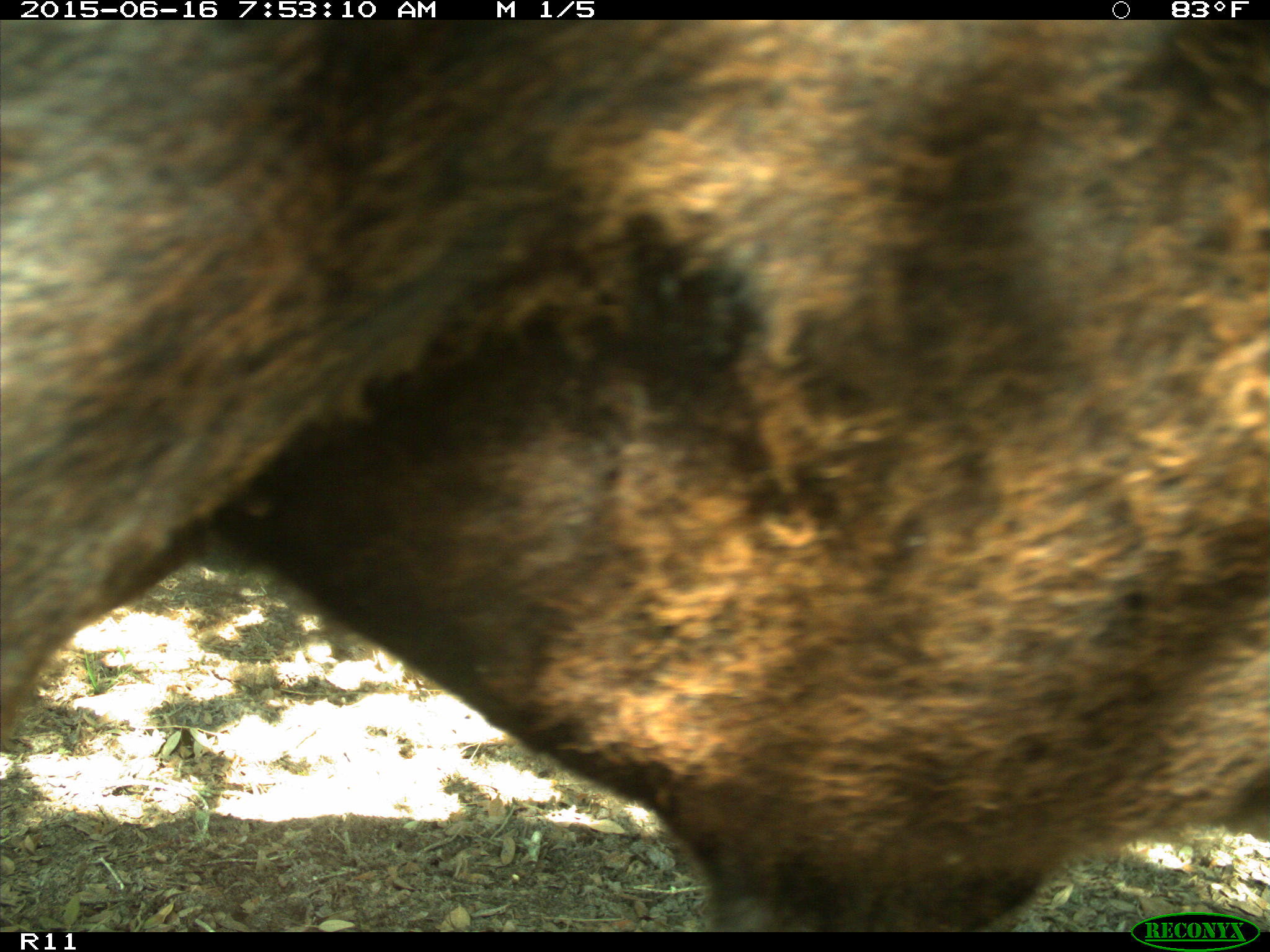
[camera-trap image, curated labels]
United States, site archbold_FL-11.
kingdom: Animalia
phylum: Chordata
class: Mammalia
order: Artiodactyla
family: Bovidae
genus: Bos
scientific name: Bos taurus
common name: domestic cow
Bos taurus (domestic cow).